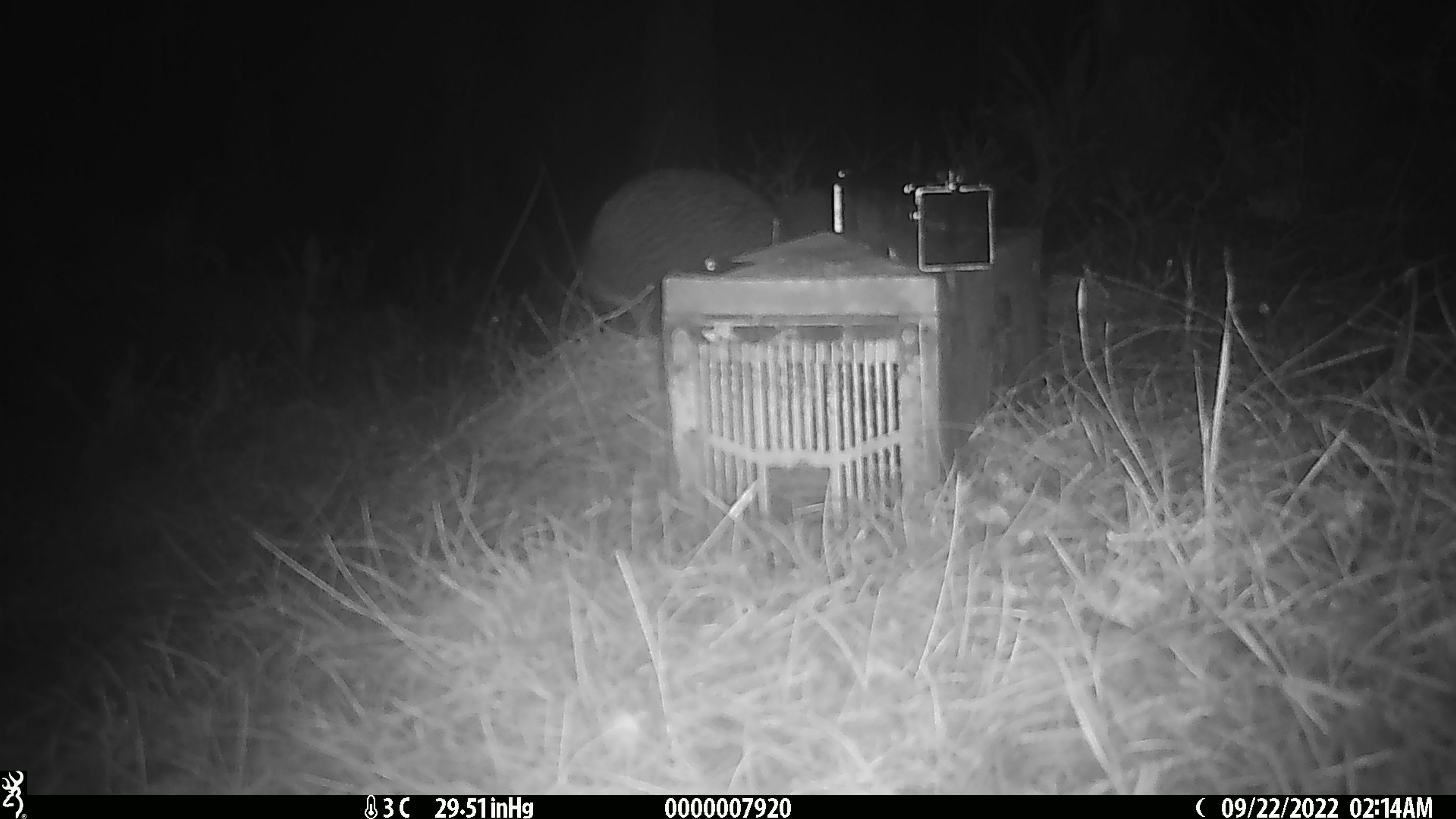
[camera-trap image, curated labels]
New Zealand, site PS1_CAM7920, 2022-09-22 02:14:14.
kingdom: Animalia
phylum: Chordata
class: Aves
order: Apterygiformes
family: Apterygidae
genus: Apteryx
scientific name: Apteryx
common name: kiwi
Kiwi (Apteryx).